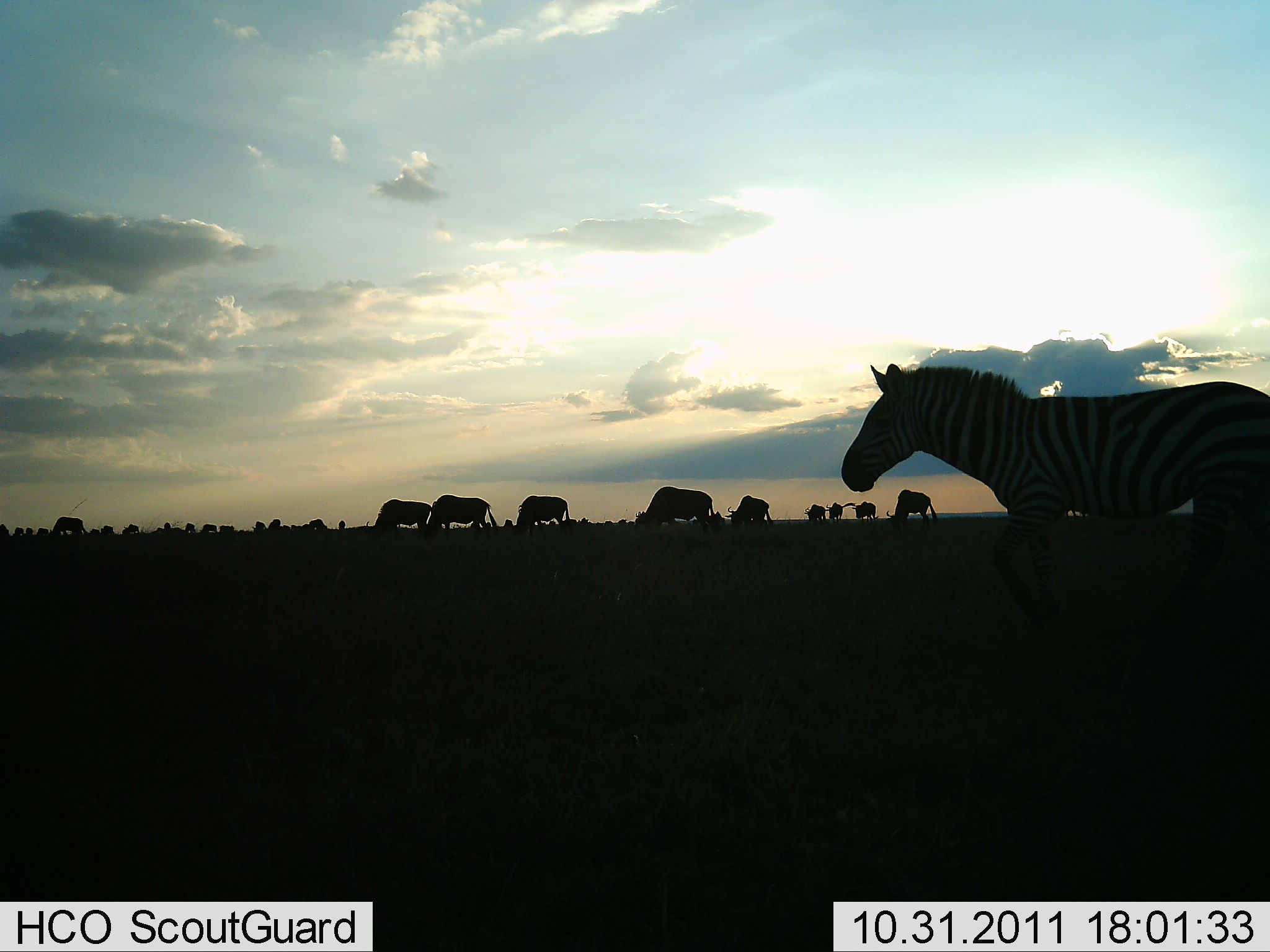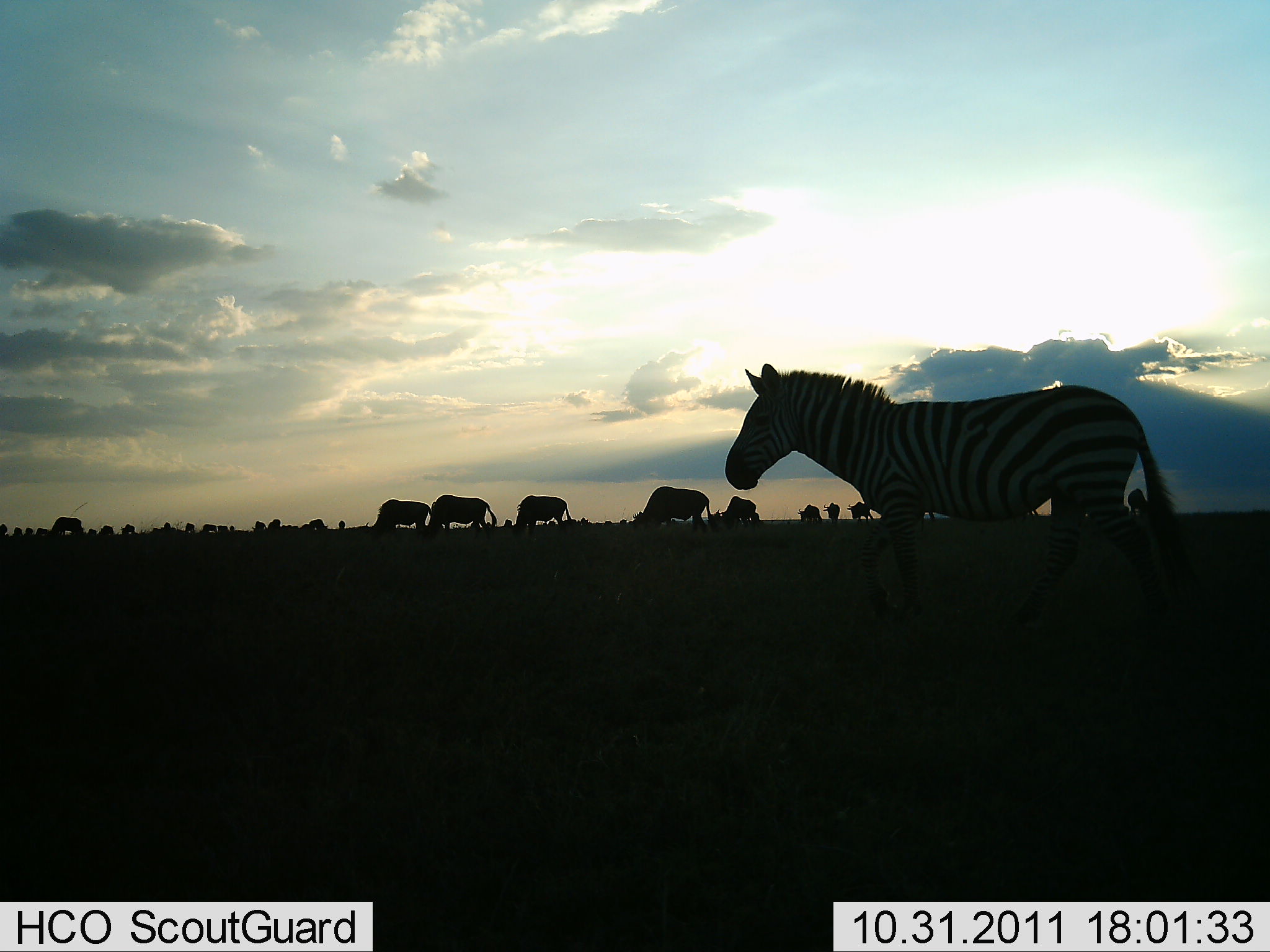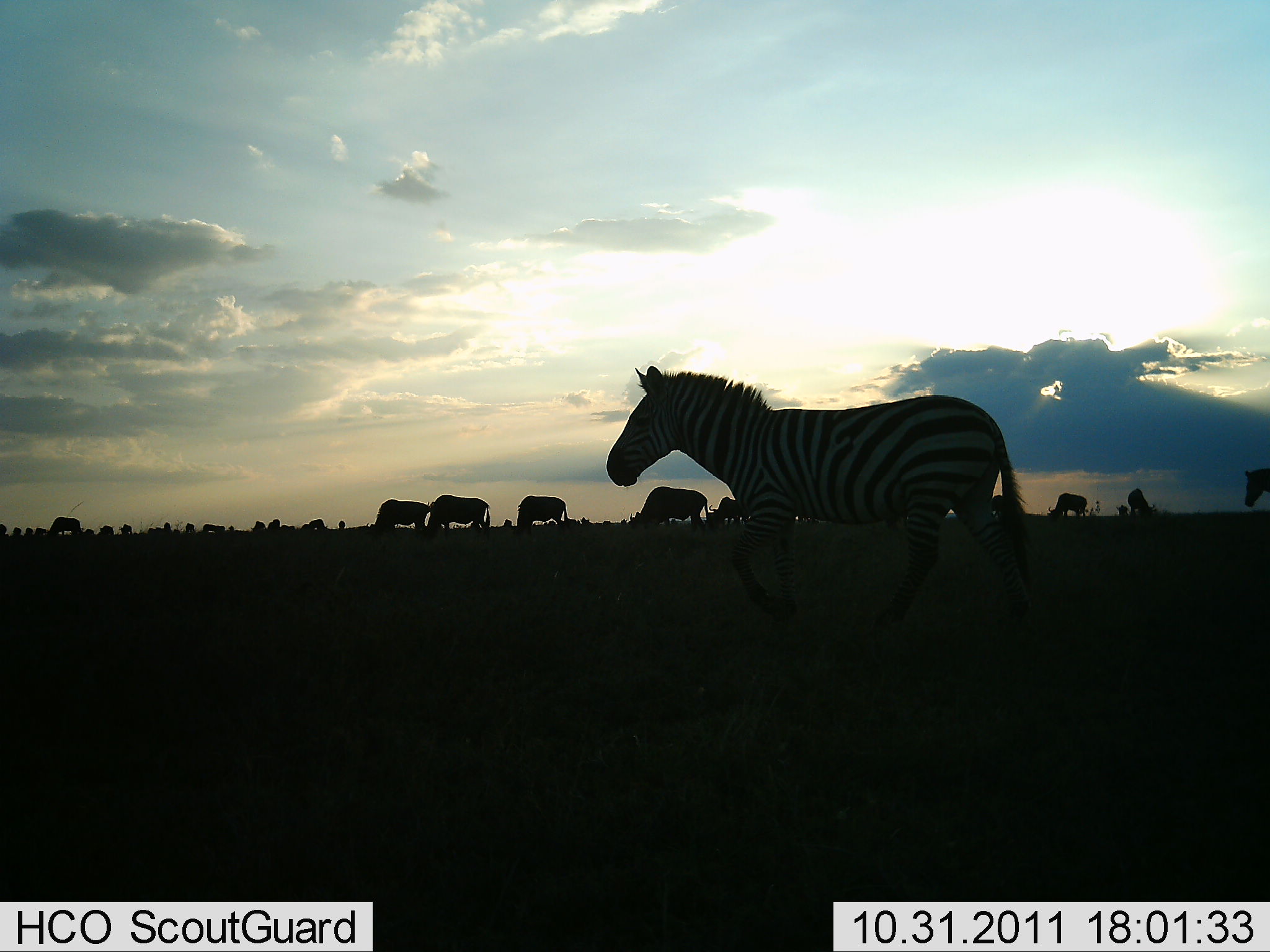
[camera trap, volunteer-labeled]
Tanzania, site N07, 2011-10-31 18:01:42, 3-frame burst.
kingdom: Animalia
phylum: Chordata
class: Mammalia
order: Artiodactyla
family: Bovidae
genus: Connochaetes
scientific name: Connochaetes taurinus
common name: blue wildebeest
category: wildebeest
Wildebeest (blue wildebeest) (Connochaetes taurinus), count 11-50. Behavior (volunteer vote fractions): standing 50%, resting 17%, moving 42%, interacting 0%. Young present (vote fraction): 0%. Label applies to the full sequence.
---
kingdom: Animalia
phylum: Chordata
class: Mammalia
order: Perissodactyla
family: Equidae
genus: Equus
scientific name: Equus quagga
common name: plains zebra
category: zebra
Zebra (plains zebra) (Equus quagga), count 1. Behavior (volunteer vote fractions): standing 10%, resting 0%, moving 90%, interacting 0%. Young present (vote fraction): 0%. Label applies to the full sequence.